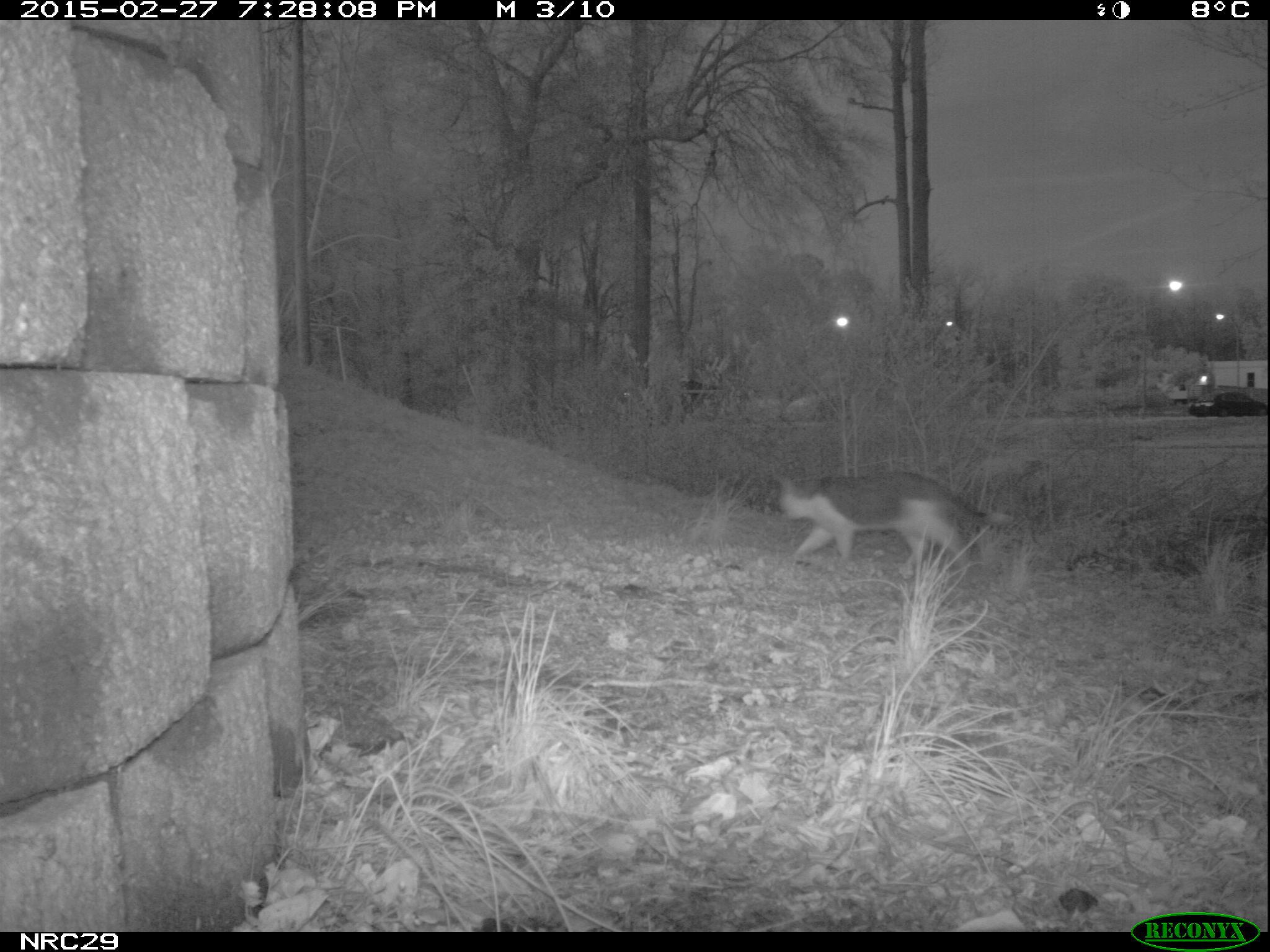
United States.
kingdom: Animalia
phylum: Chordata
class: Mammalia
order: Carnivora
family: Felidae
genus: Felis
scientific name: Felis catus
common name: domestic cat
Domestic Cat (Felis catus).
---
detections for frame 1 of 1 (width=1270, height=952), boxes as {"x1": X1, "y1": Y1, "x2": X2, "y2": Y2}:
Domestic Cat: {"x1": 766, "y1": 465, "x2": 1006, "y2": 593}